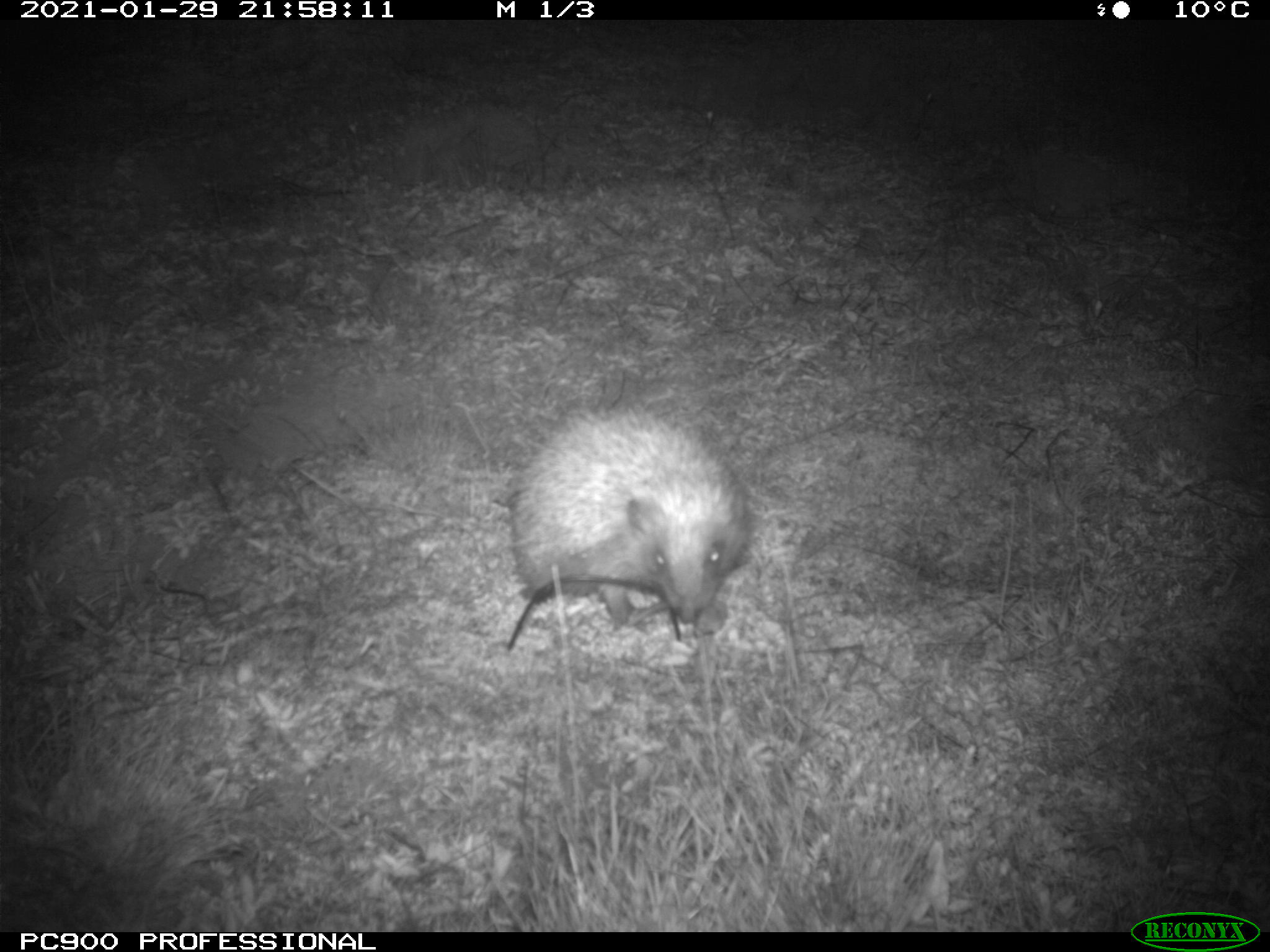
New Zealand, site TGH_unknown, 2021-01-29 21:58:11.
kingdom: Animalia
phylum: Chordata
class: Mammalia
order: Eulipotyphla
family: Erinaceidae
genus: Erinaceus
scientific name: Erinaceus europaeus europaeus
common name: european hedgehog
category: hedgehog